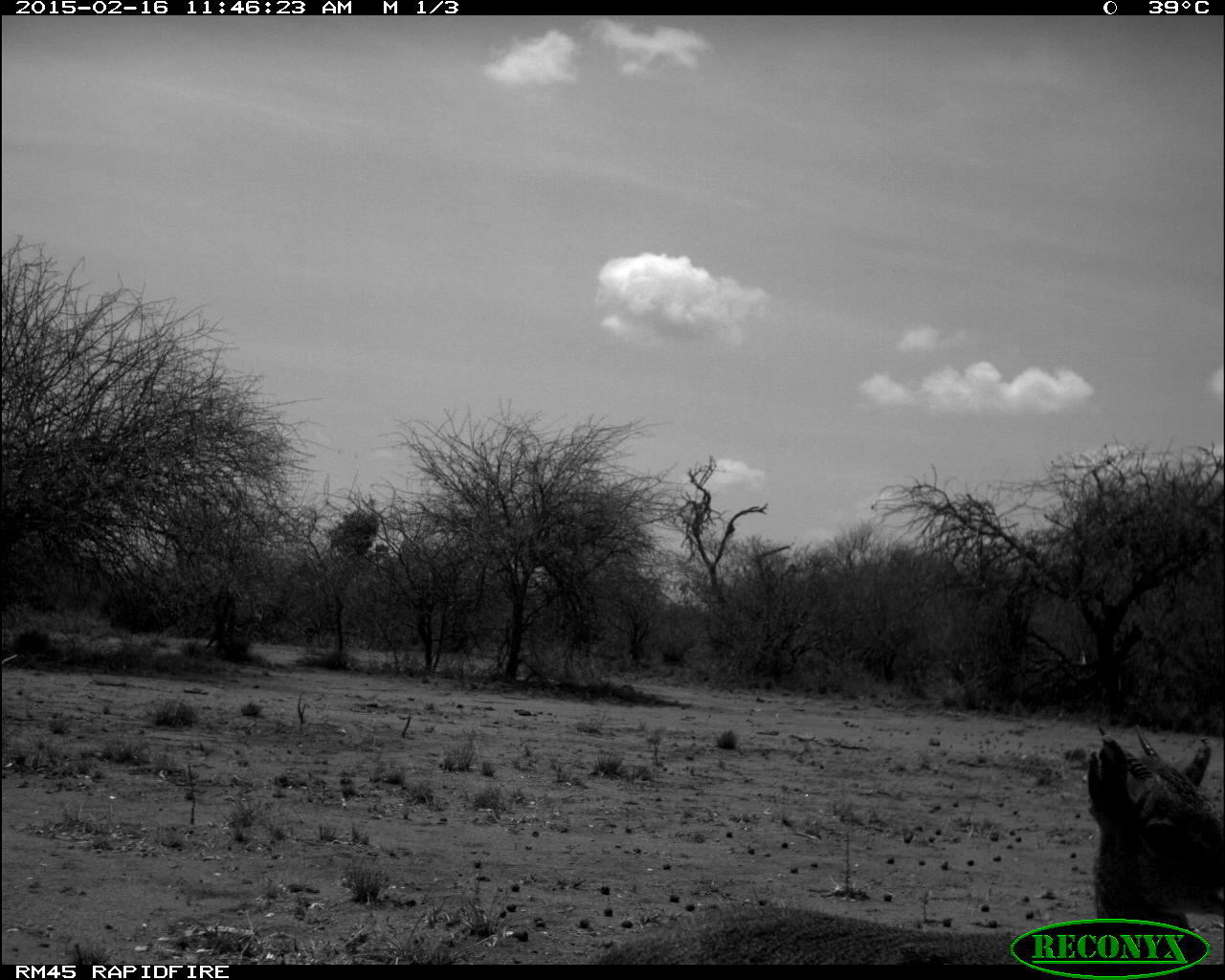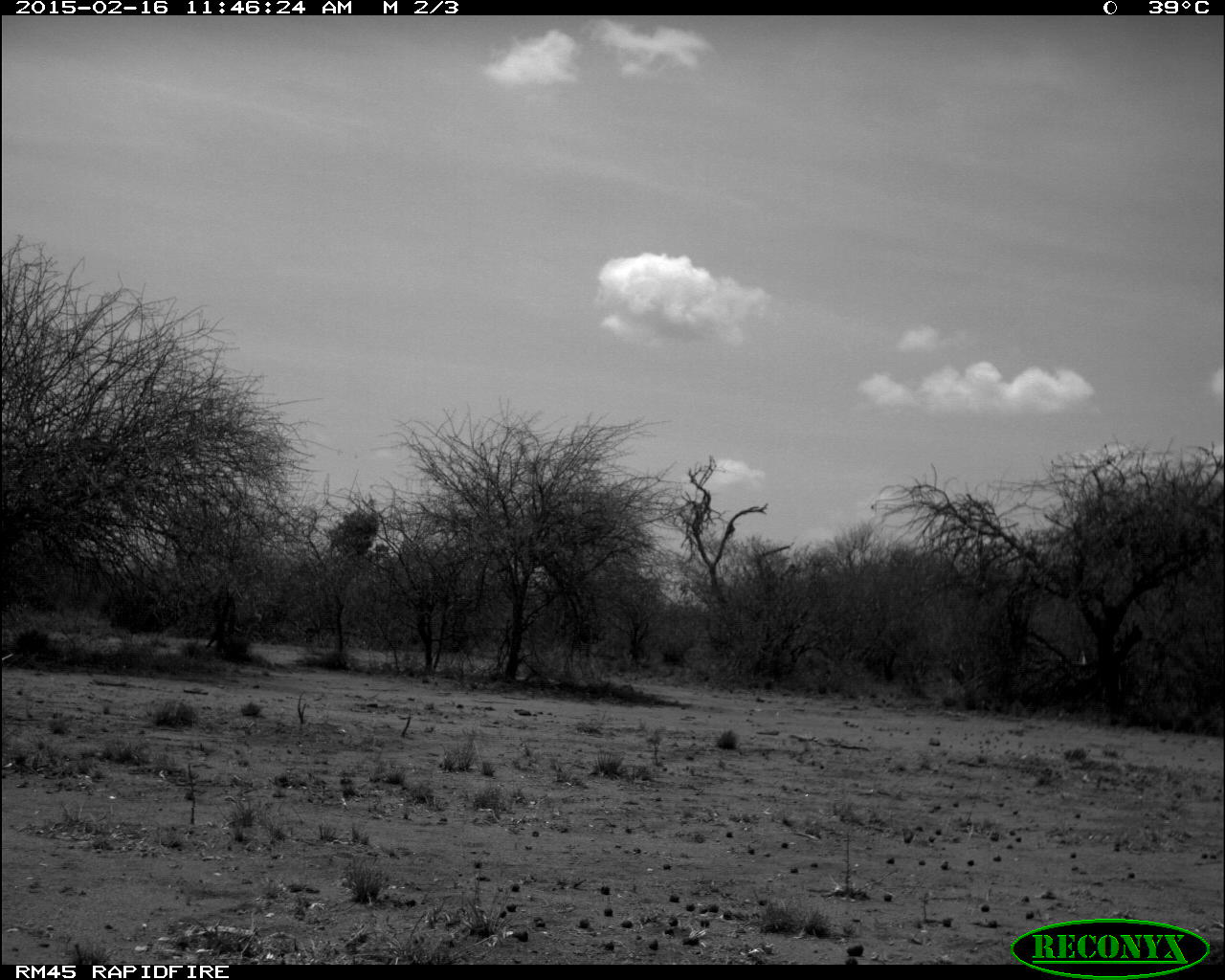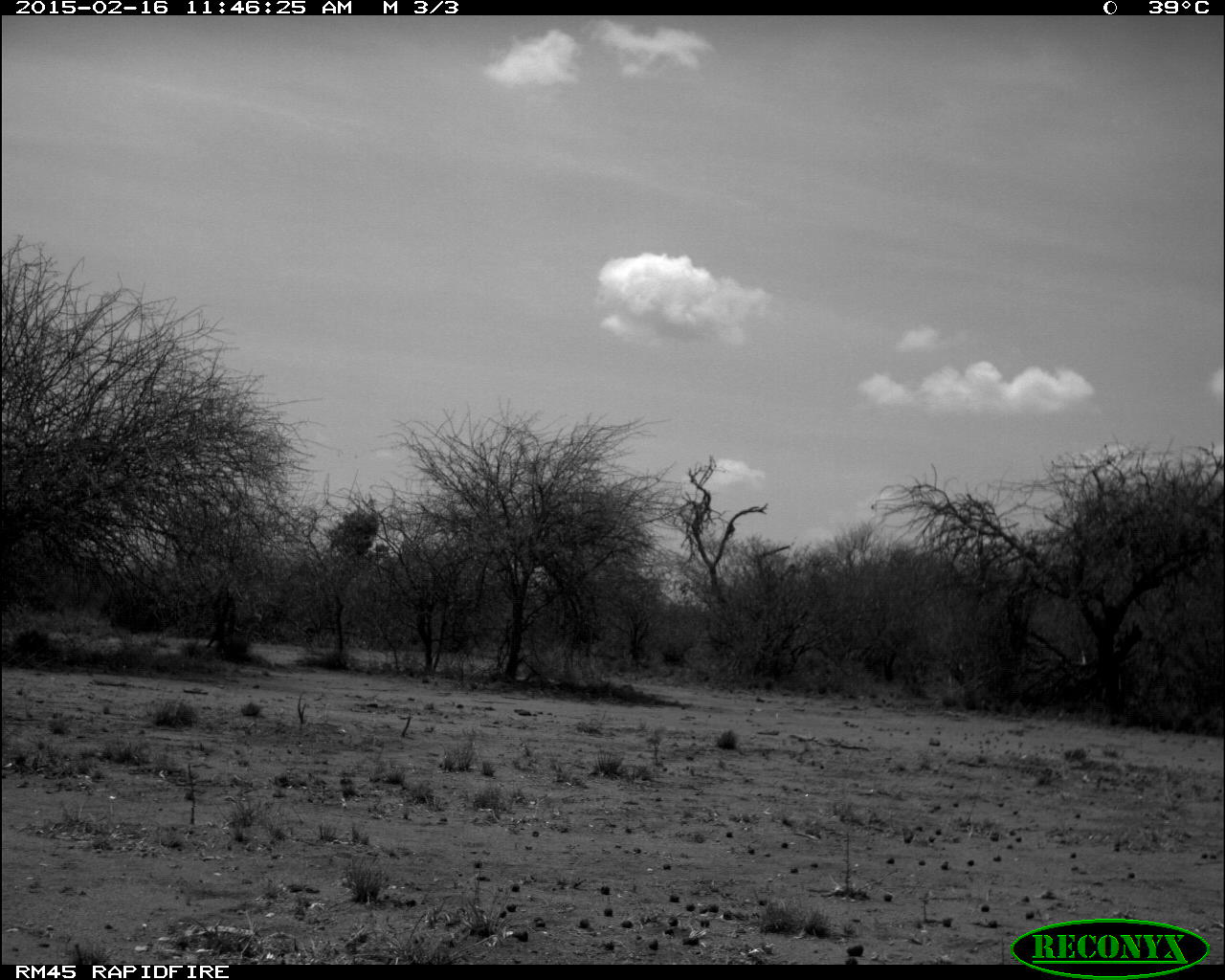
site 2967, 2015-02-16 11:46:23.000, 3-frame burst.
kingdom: Animalia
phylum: Chordata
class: Mammalia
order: Artiodactyla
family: Bovidae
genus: Madoqua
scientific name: Madoqua guentheri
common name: günther's dik-dik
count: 1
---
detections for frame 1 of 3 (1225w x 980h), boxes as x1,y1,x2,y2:
madoqua guentheri: 595,730,1222,963